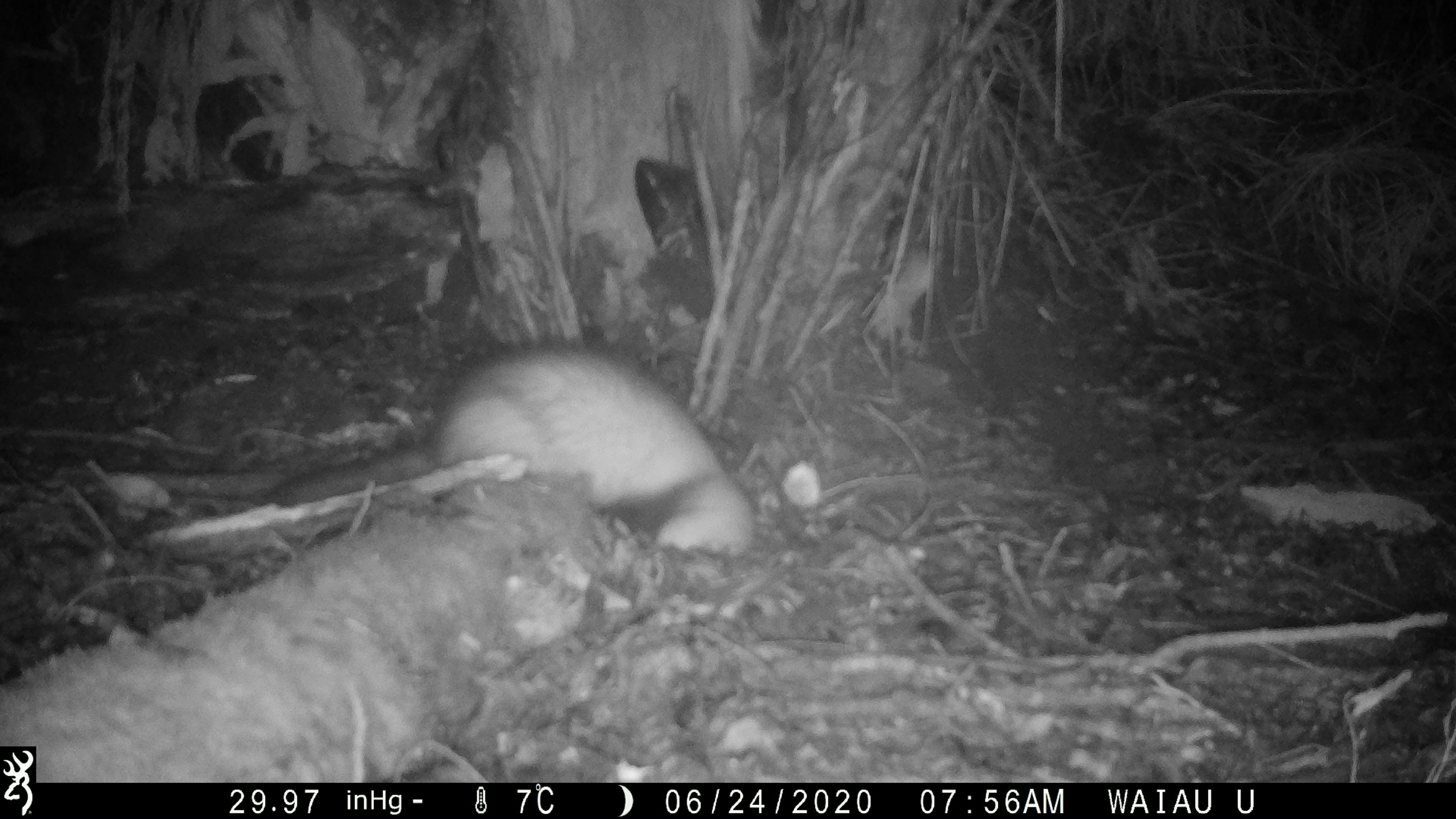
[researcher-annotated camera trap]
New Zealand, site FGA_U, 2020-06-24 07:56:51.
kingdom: Animalia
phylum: Chordata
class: Mammalia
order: Carnivora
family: Mustelidae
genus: Mustela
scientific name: Mustela furo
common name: ferret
Ferret (Mustela furo).